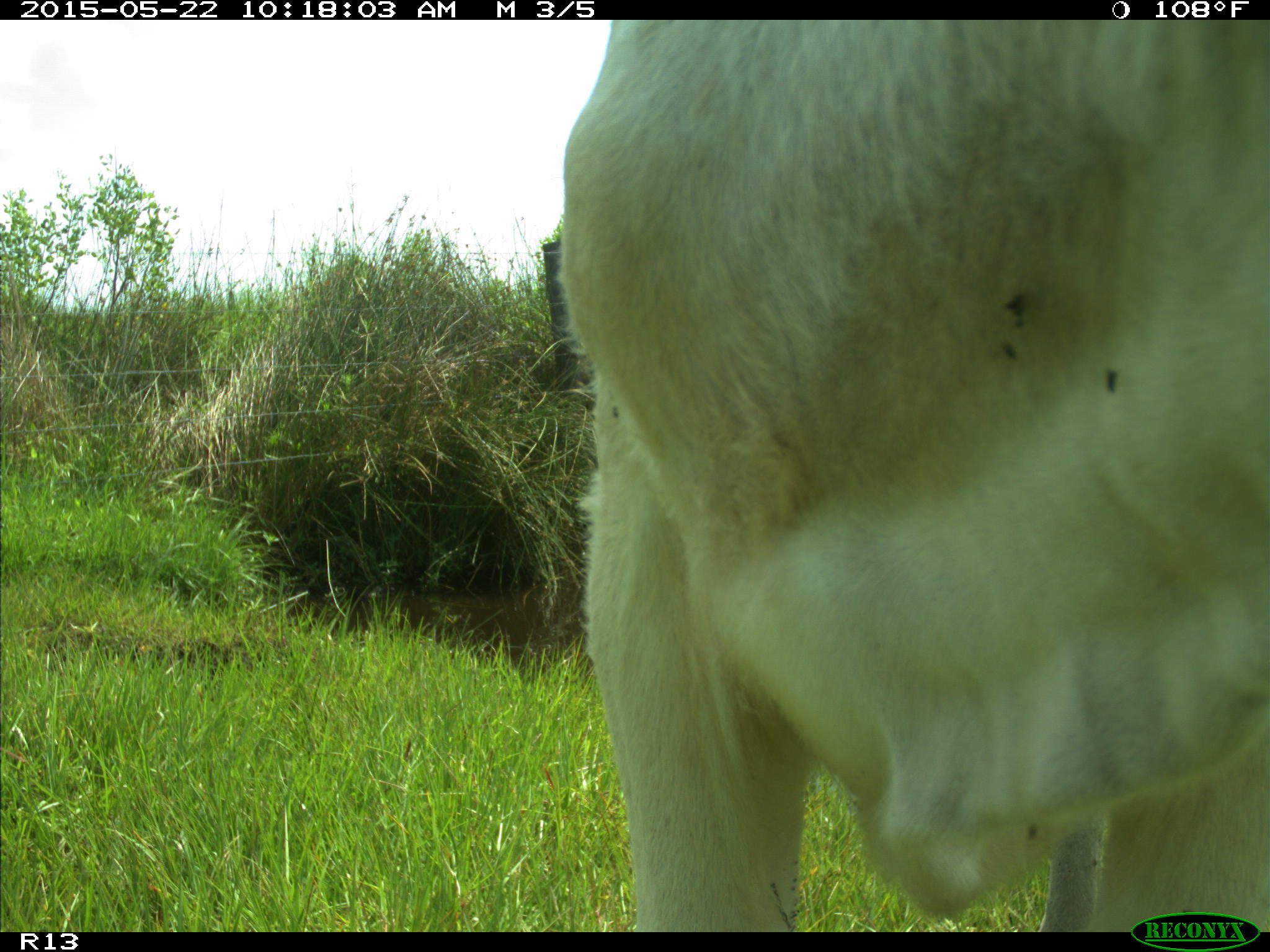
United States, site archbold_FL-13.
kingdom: Animalia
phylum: Chordata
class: Mammalia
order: Artiodactyla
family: Bovidae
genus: Bos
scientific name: Bos taurus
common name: domestic cow